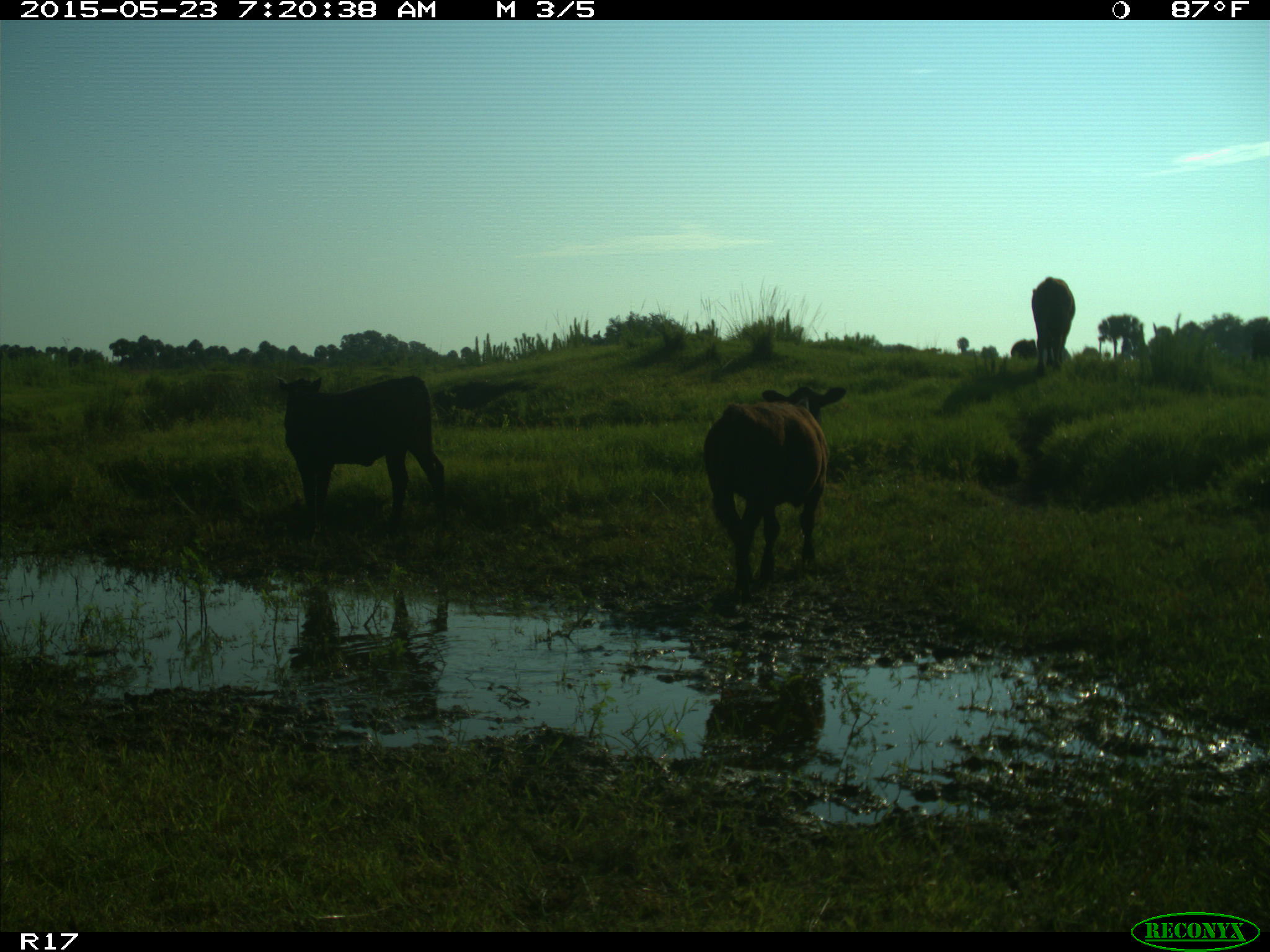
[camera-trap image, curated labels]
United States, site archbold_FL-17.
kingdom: Animalia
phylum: Chordata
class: Mammalia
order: Artiodactyla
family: Bovidae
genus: Bos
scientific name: Bos taurus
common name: domestic cow